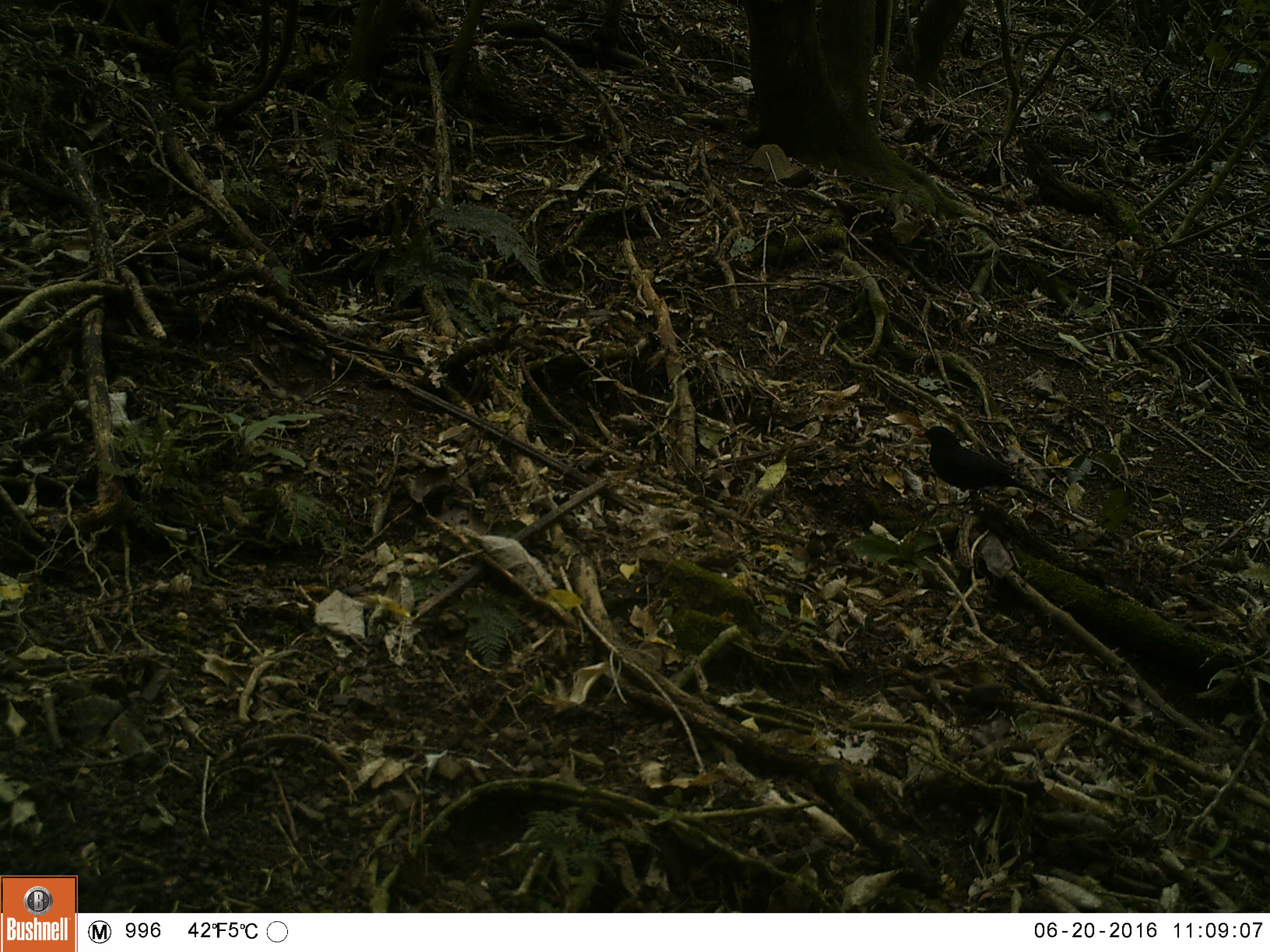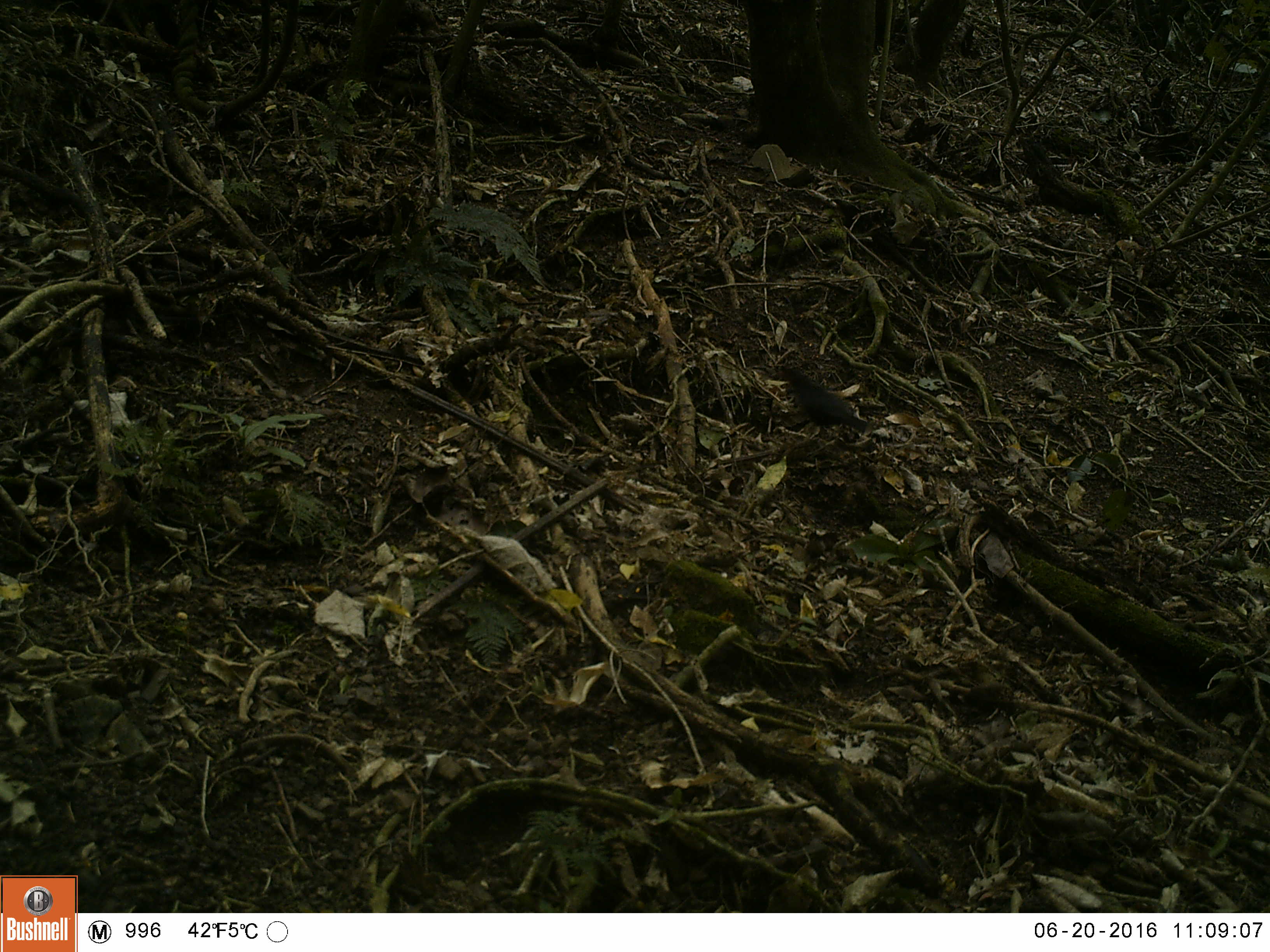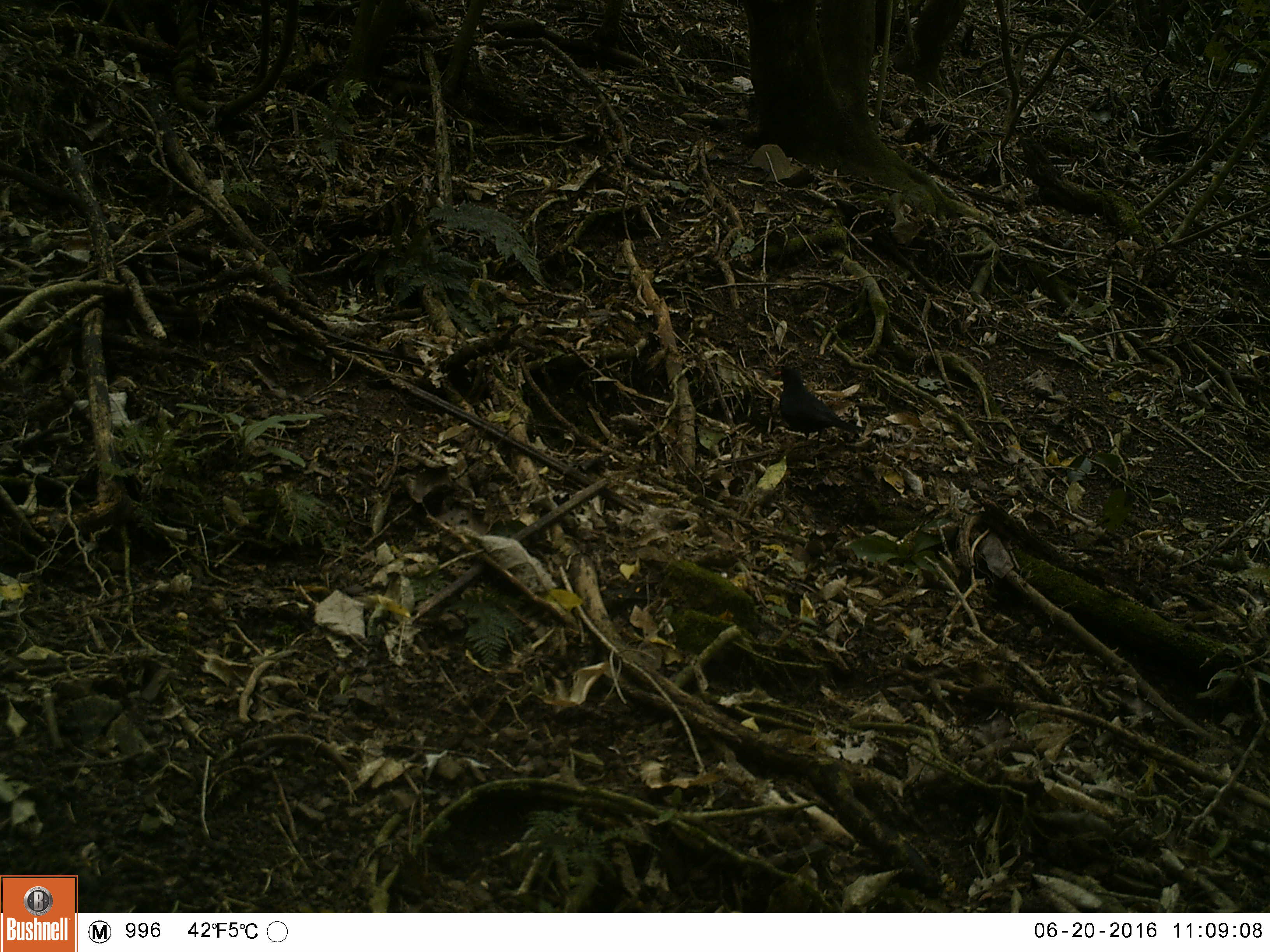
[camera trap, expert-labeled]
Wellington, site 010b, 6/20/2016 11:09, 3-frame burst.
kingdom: Animalia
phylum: Chordata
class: Aves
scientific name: Aves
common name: bird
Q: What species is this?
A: Bird (Aves).